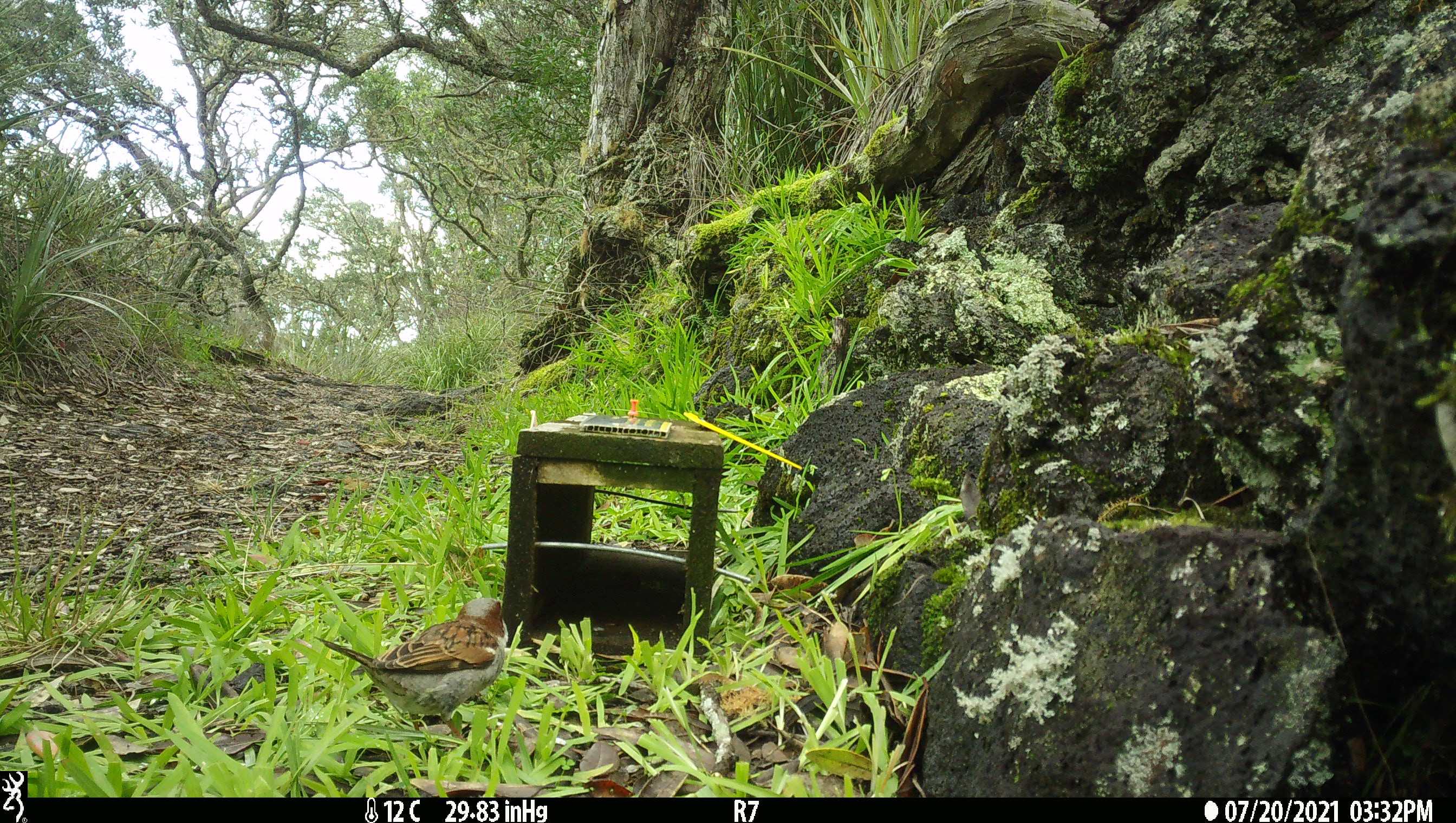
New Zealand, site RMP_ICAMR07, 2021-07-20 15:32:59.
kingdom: Animalia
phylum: Chordata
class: Aves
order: Passeriformes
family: Passeridae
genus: Passer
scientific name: Passer domesticus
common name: house sparrow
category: sparrow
Sparrow (house sparrow) (Passer domesticus).